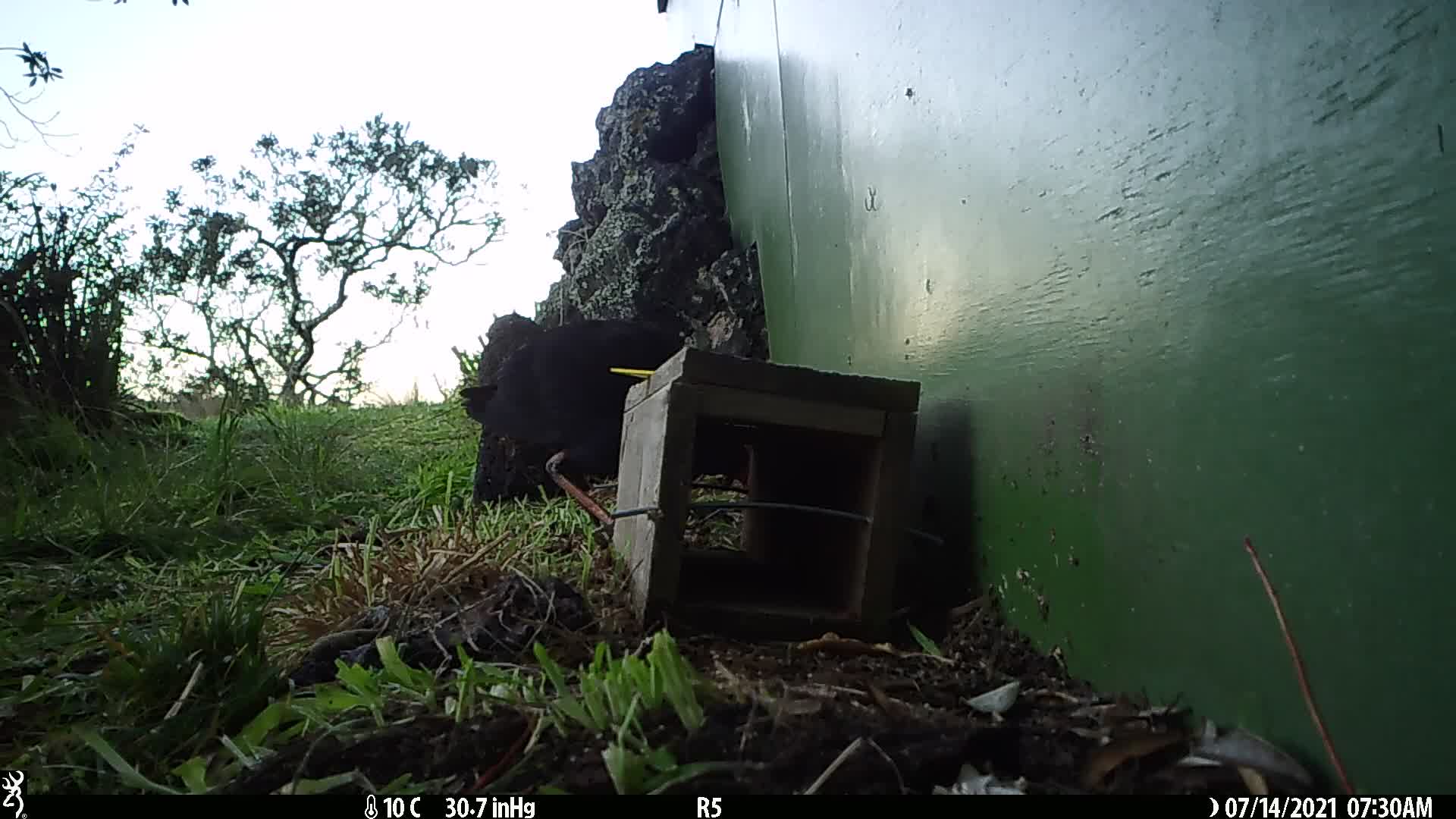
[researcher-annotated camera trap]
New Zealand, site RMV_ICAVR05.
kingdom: Animalia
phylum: Chordata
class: Aves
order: Gruiformes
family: Rallidae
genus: Porphyrio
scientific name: Porphyrio melanotus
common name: australasian swamphen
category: pukeko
Pukeko (australasian swamphen) (Porphyrio melanotus).